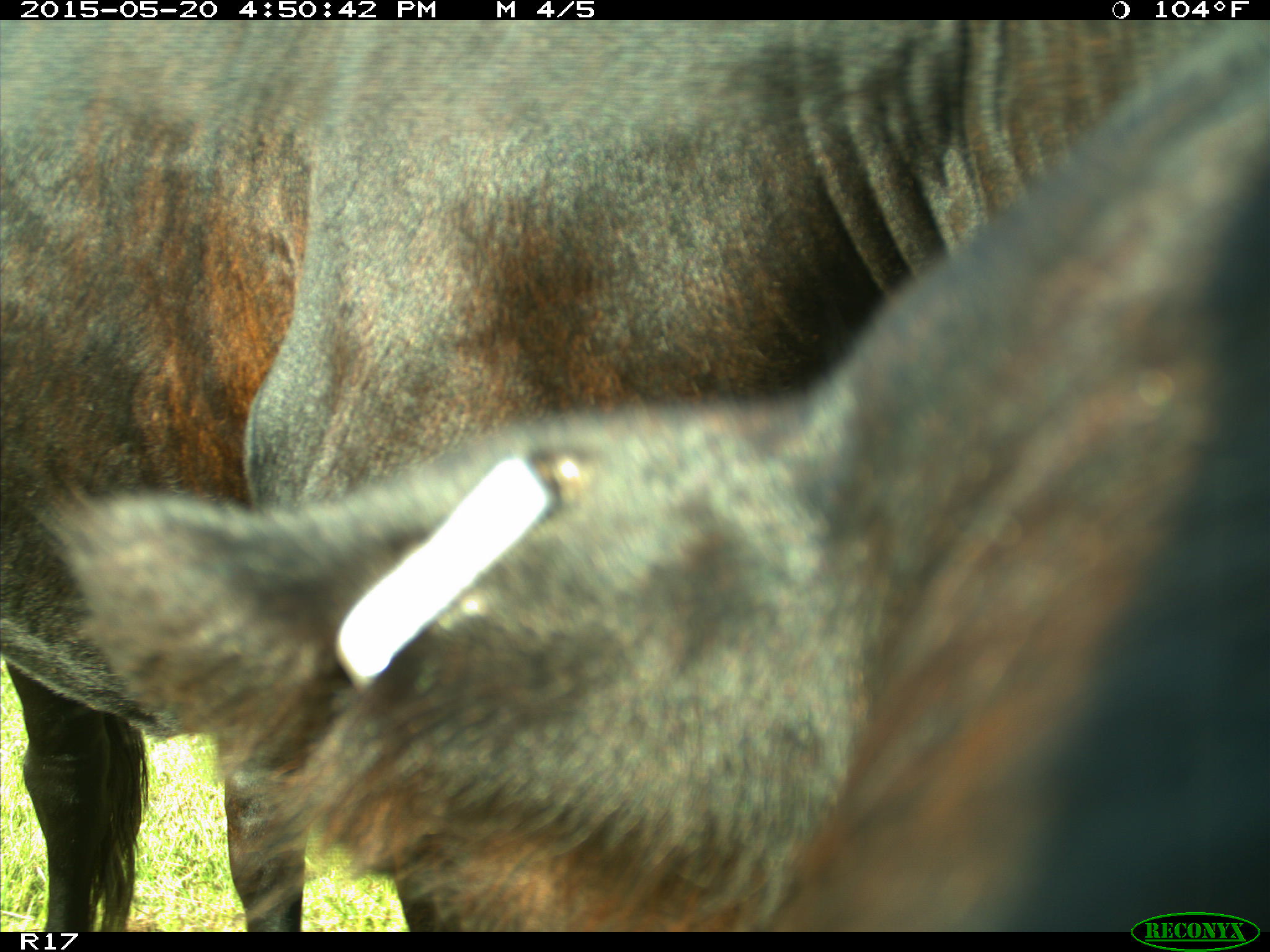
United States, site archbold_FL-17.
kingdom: Animalia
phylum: Chordata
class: Mammalia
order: Artiodactyla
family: Bovidae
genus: Bos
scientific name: Bos taurus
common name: domestic cow